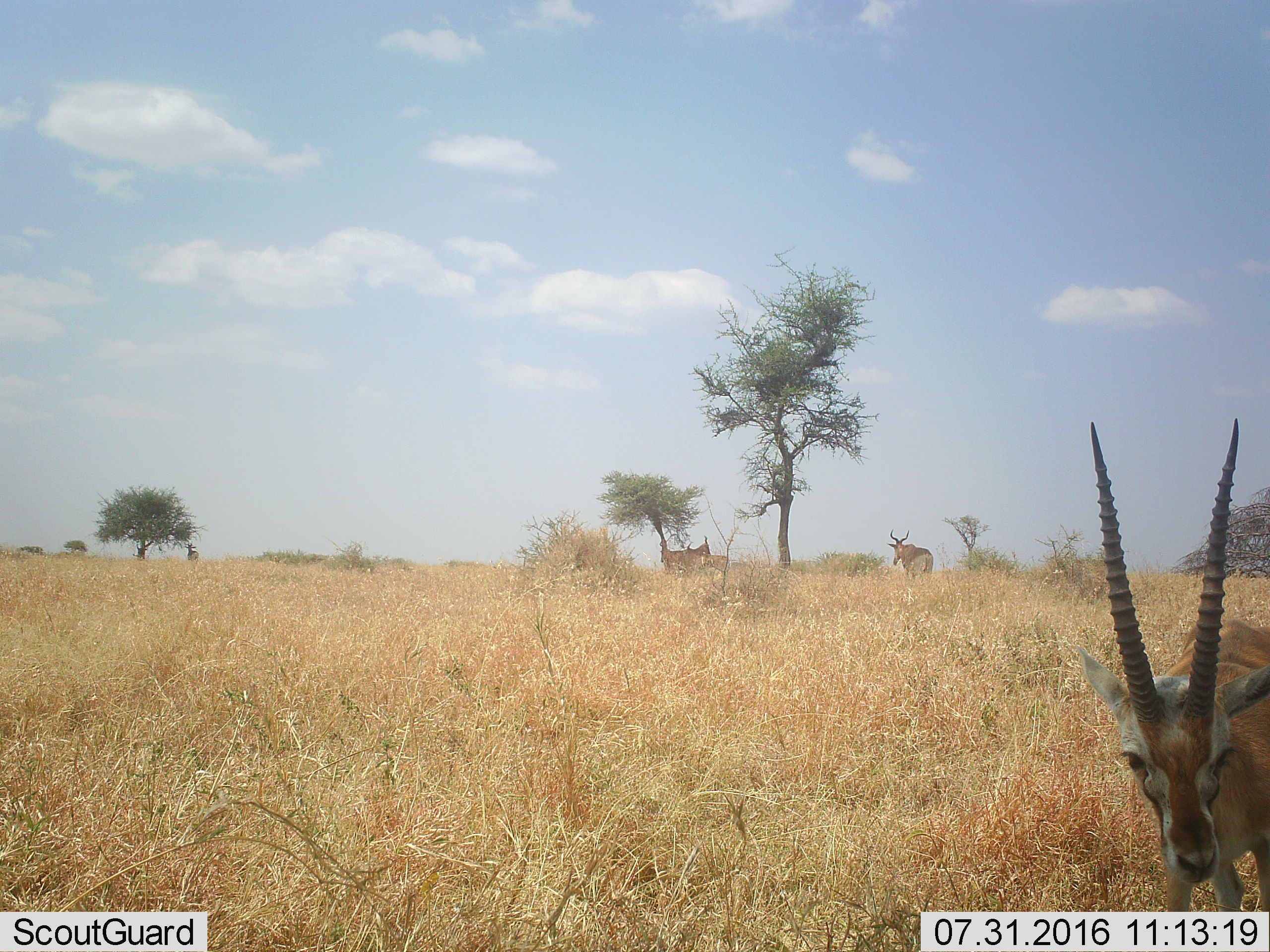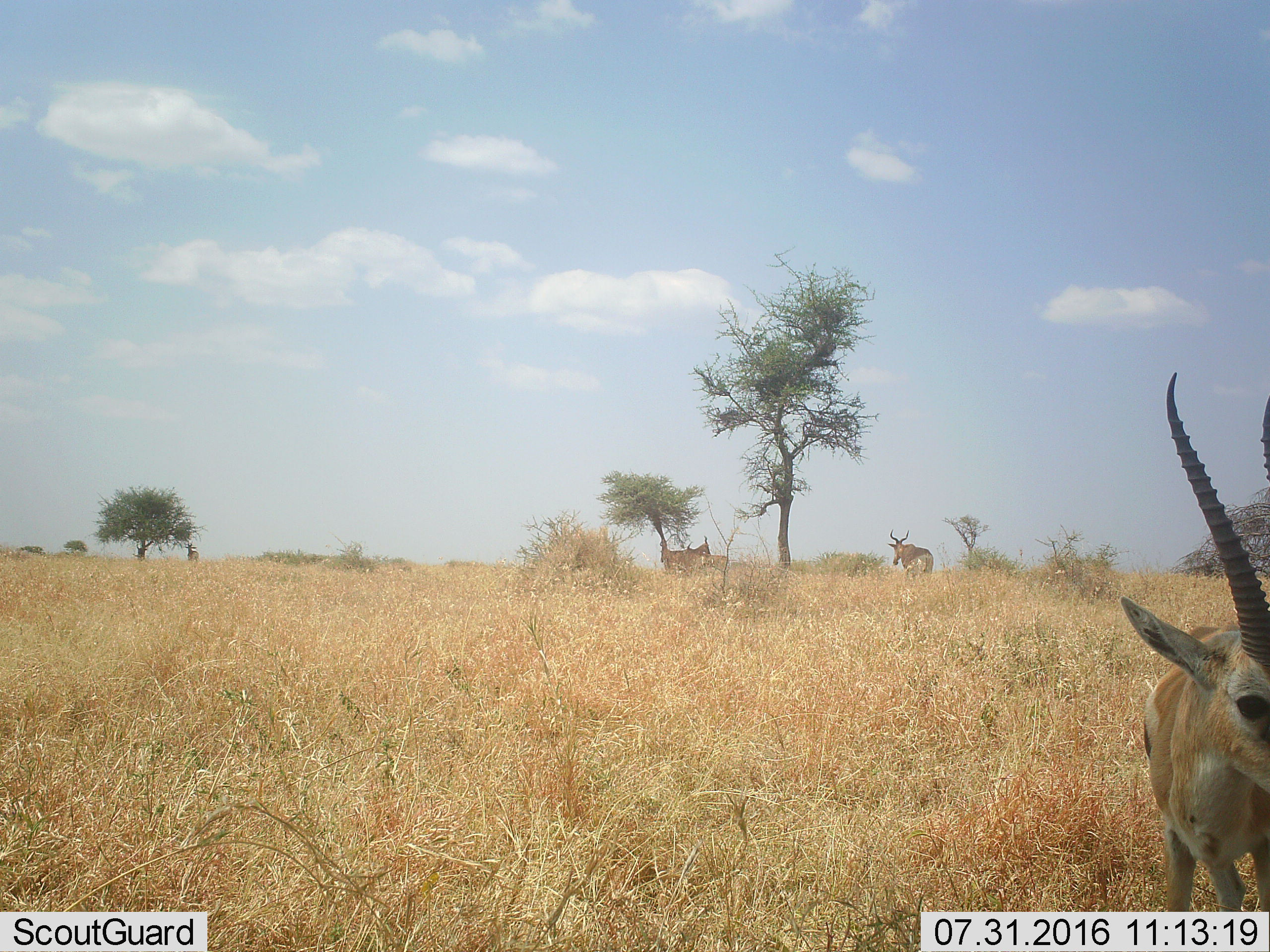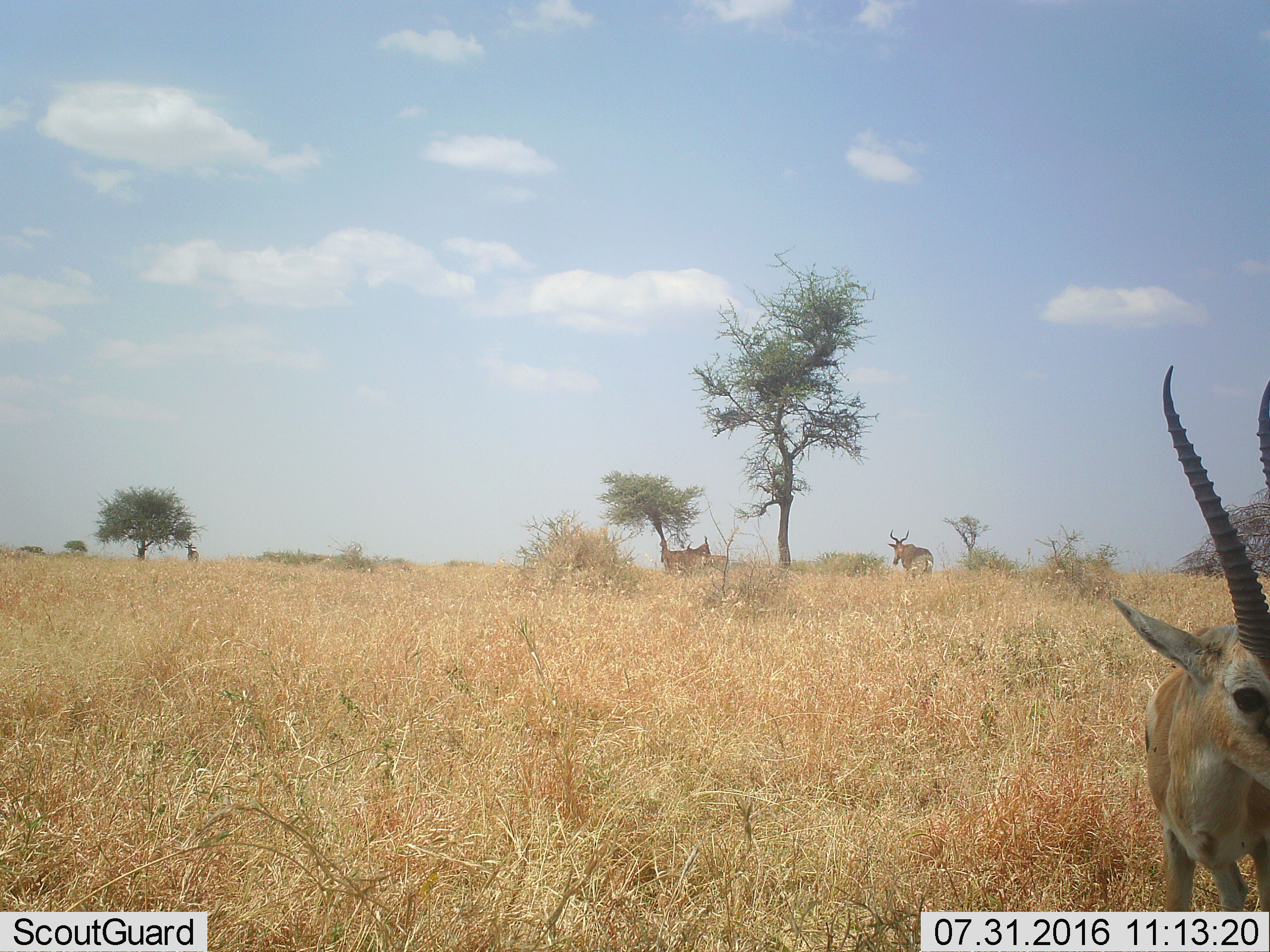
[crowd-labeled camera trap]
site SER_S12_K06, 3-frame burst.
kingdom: Animalia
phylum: Chordata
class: Mammalia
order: Artiodactyla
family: Bovidae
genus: Eudorcas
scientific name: Eudorcas thomsonii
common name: thomson's gazelle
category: gazellethomsons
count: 1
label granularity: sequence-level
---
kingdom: Animalia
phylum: Chordata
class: Mammalia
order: Artiodactyla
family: Bovidae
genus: Alcelaphus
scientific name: Alcelaphus buselaphus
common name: hartebeest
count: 4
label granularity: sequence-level